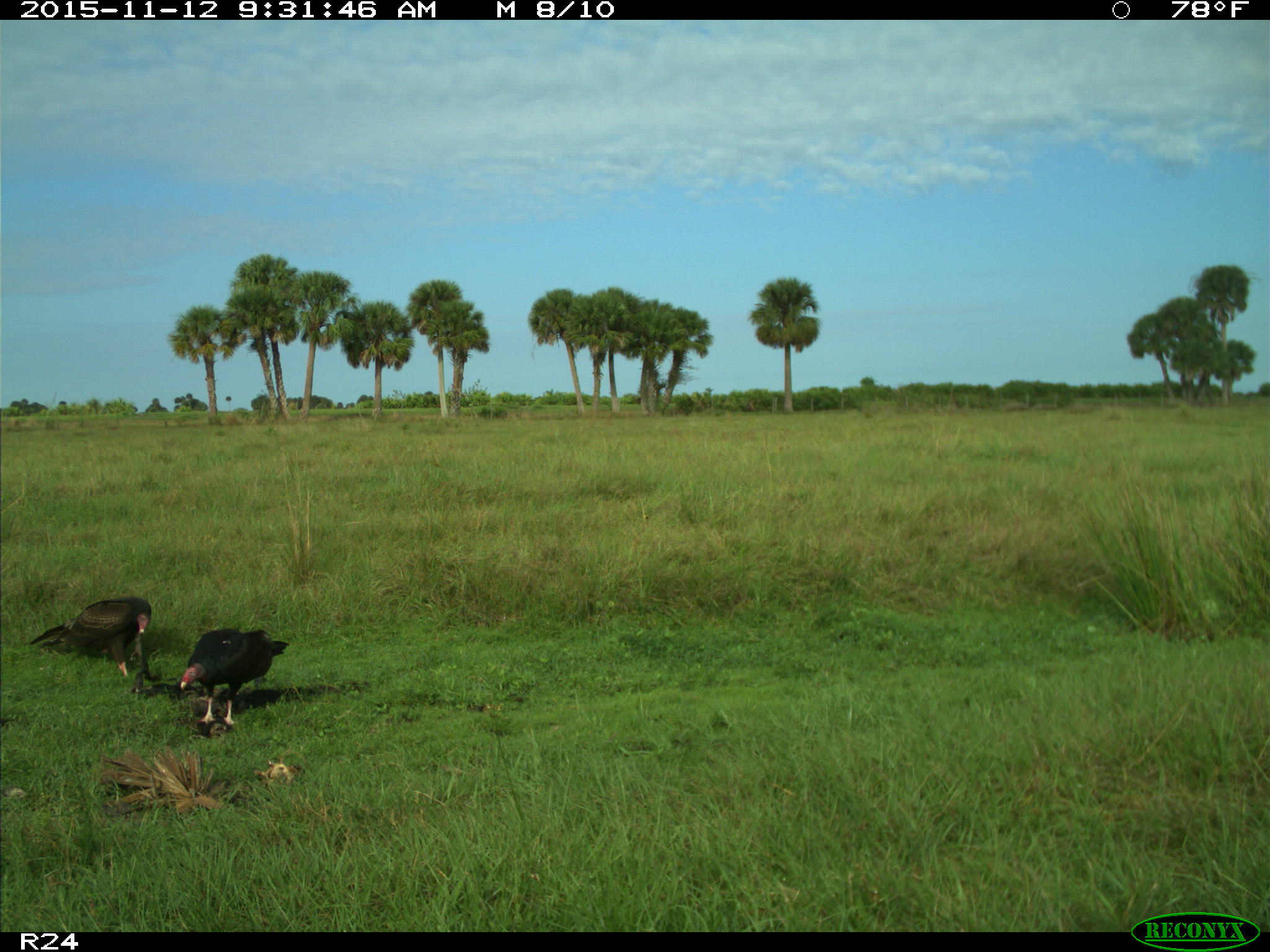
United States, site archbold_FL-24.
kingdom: Animalia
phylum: Chordata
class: Aves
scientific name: Aves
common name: birds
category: unidentified bird